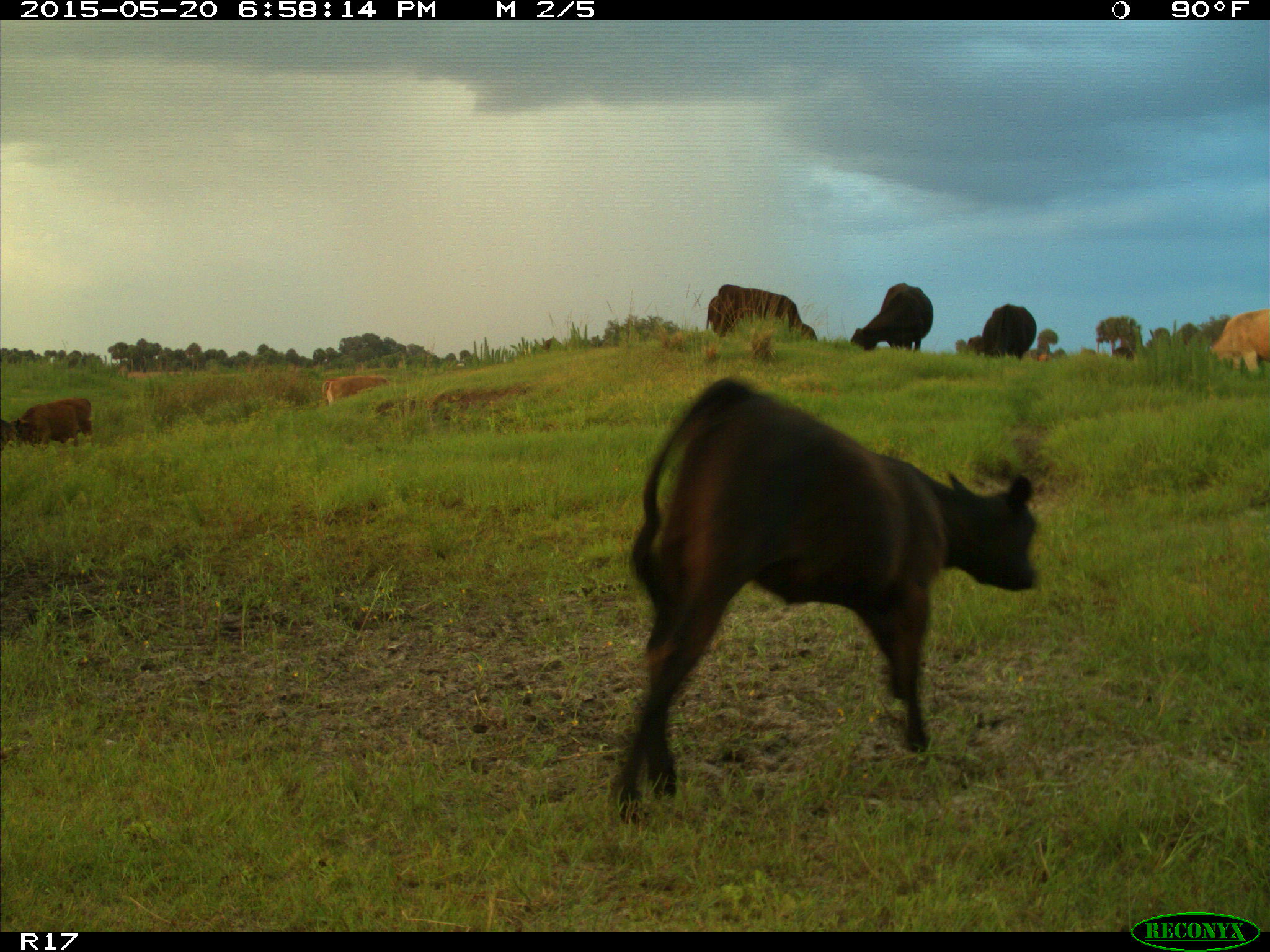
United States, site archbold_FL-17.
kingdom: Animalia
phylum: Chordata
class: Mammalia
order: Artiodactyla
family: Bovidae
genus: Bos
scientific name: Bos taurus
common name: domestic cow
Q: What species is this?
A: Bos taurus (domestic cow).